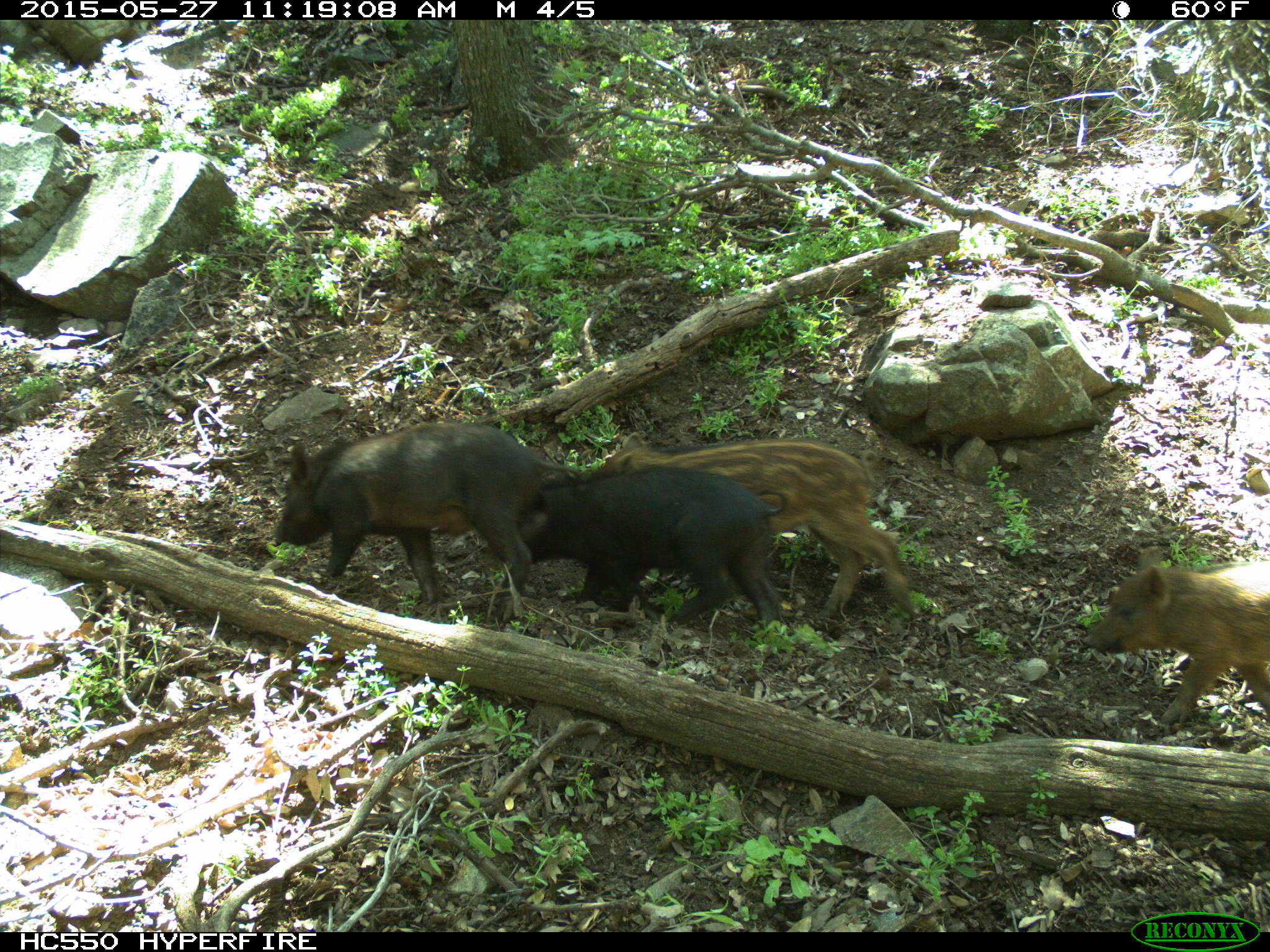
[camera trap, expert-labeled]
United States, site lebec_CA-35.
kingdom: Animalia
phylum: Chordata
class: Mammalia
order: Artiodactyla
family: Suidae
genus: Sus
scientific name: Sus scrofa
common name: wild boar